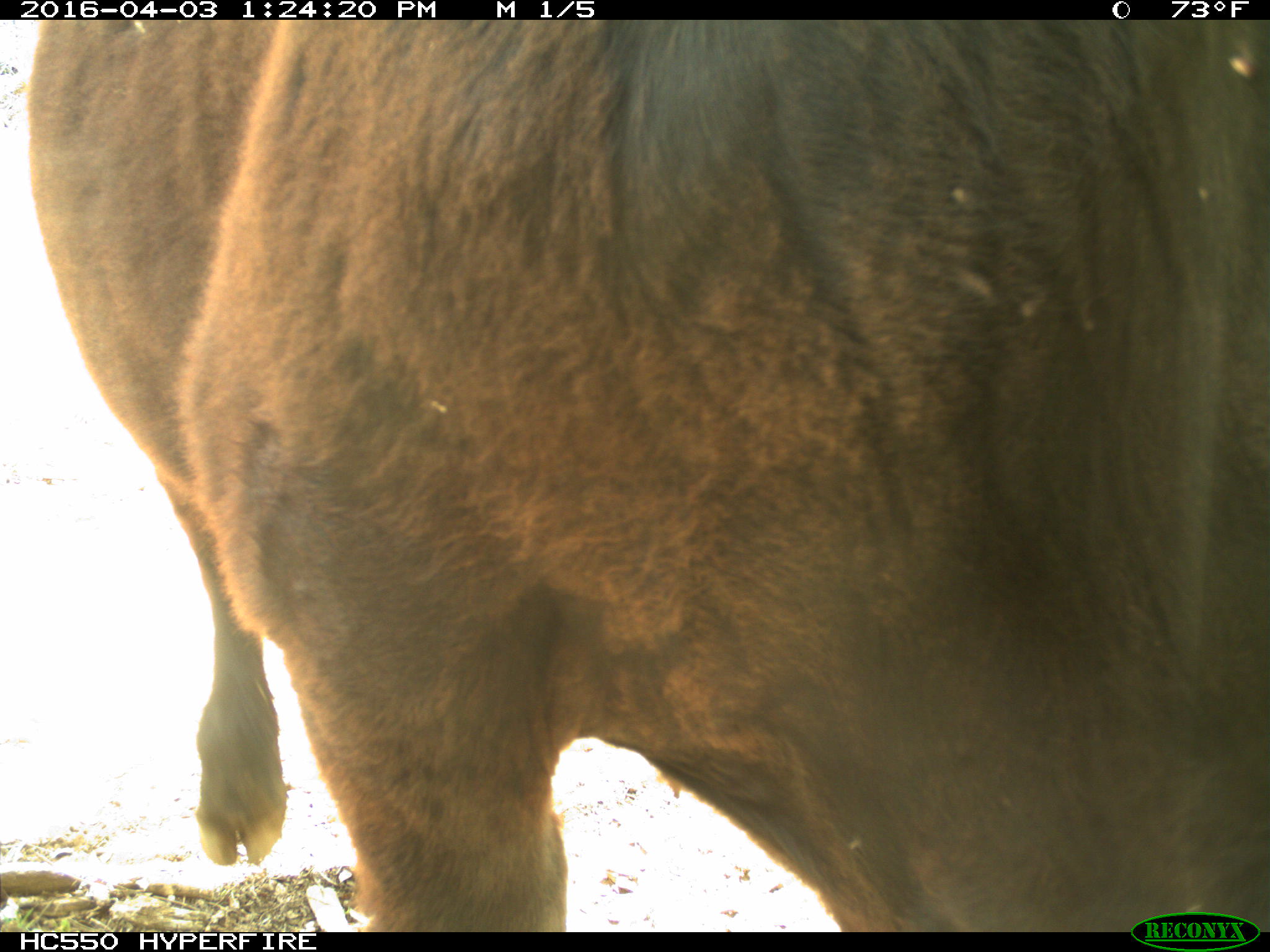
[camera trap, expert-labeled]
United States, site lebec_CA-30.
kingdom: Animalia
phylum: Chordata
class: Mammalia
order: Artiodactyla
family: Bovidae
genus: Bos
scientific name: Bos taurus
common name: domestic cow